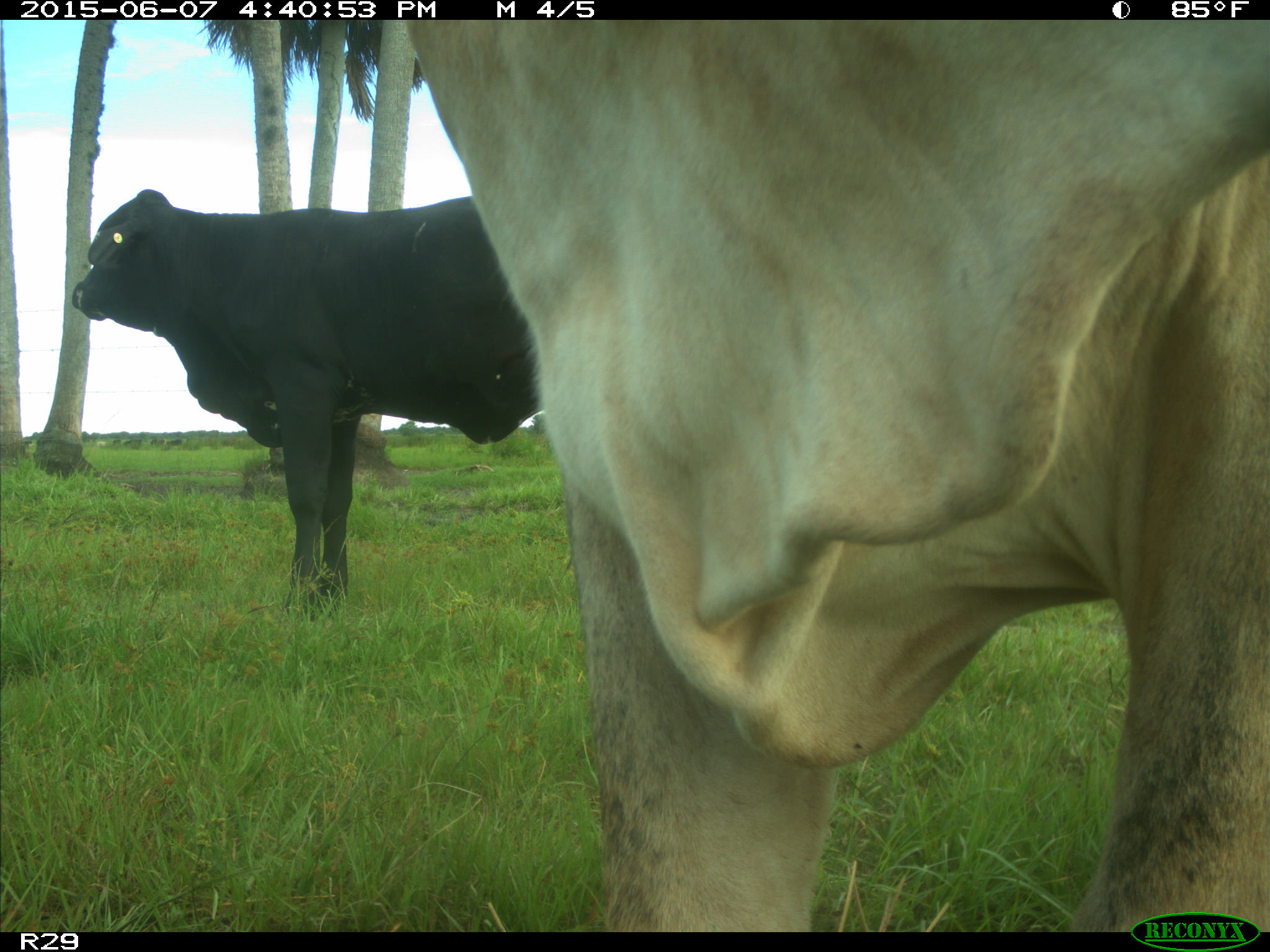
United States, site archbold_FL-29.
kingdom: Animalia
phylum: Chordata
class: Mammalia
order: Artiodactyla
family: Bovidae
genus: Bos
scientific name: Bos taurus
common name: domestic cow